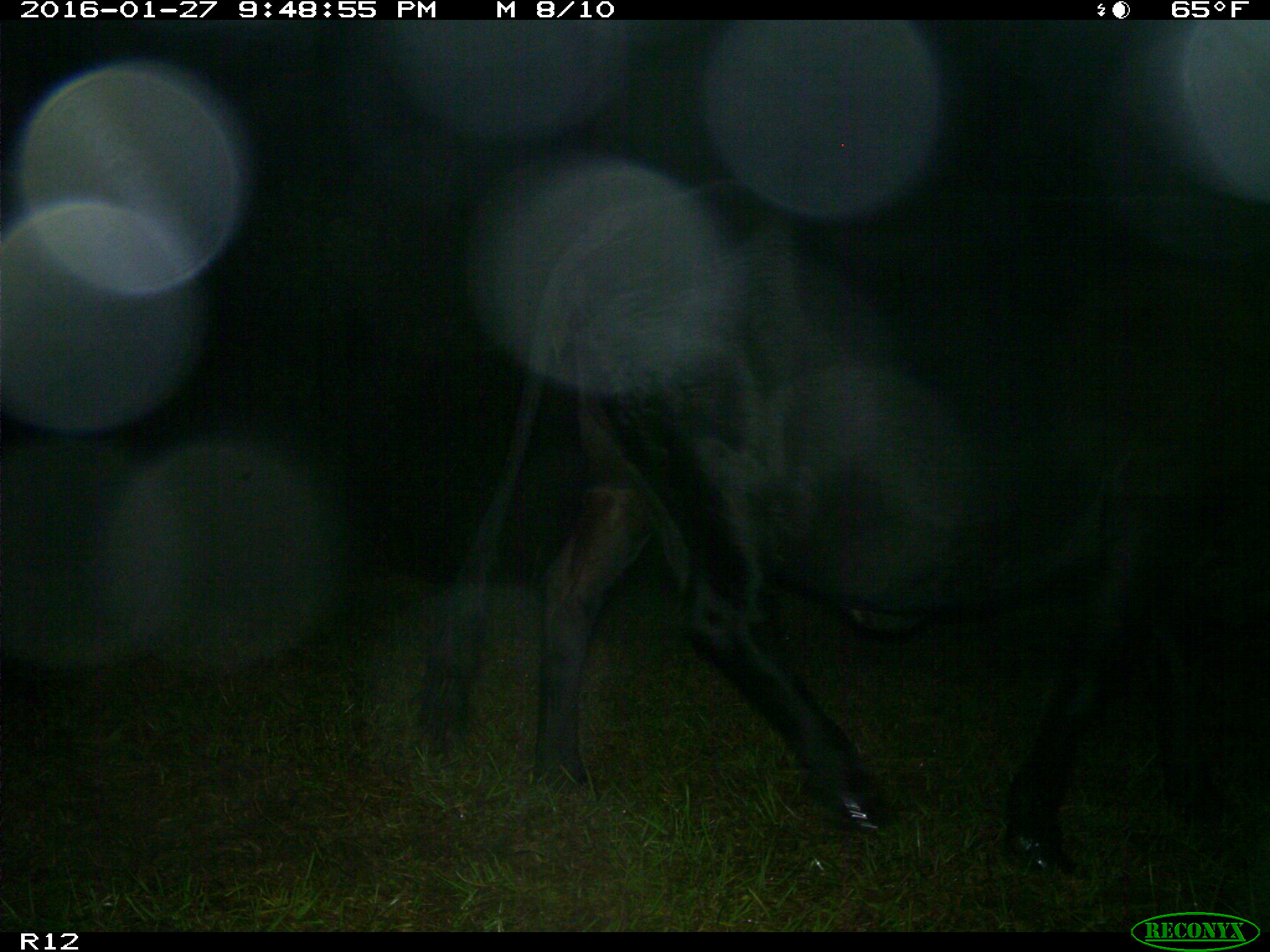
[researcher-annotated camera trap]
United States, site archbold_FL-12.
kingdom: Animalia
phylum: Chordata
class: Mammalia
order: Artiodactyla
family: Bovidae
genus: Bos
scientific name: Bos taurus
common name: domestic cow